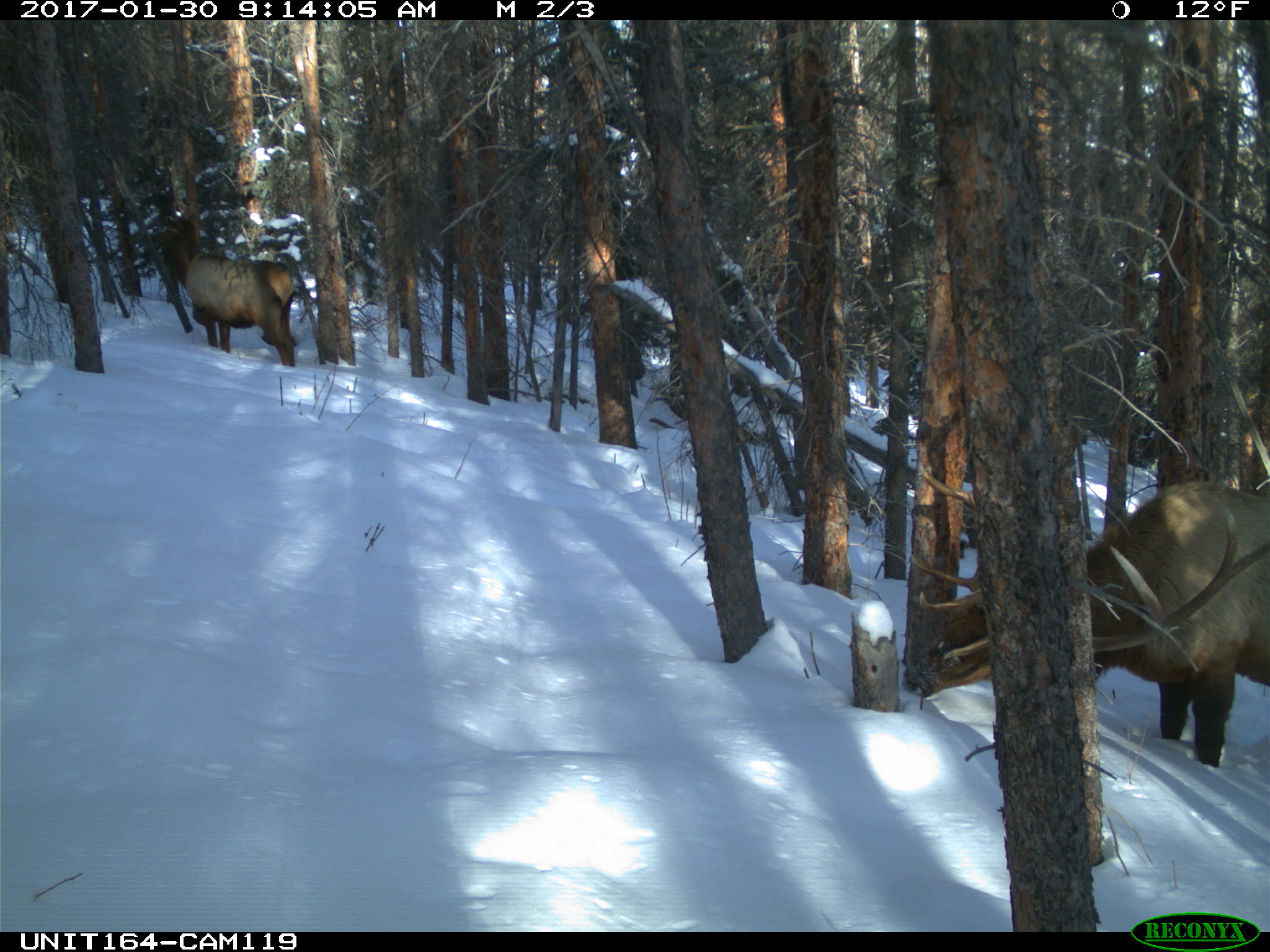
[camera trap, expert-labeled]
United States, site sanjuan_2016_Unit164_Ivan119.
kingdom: Animalia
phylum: Chordata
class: Mammalia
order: Artiodactyla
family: Cervidae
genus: Cervus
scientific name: Cervus elaphus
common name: red deer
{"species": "Cervus elaphus (red deer)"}